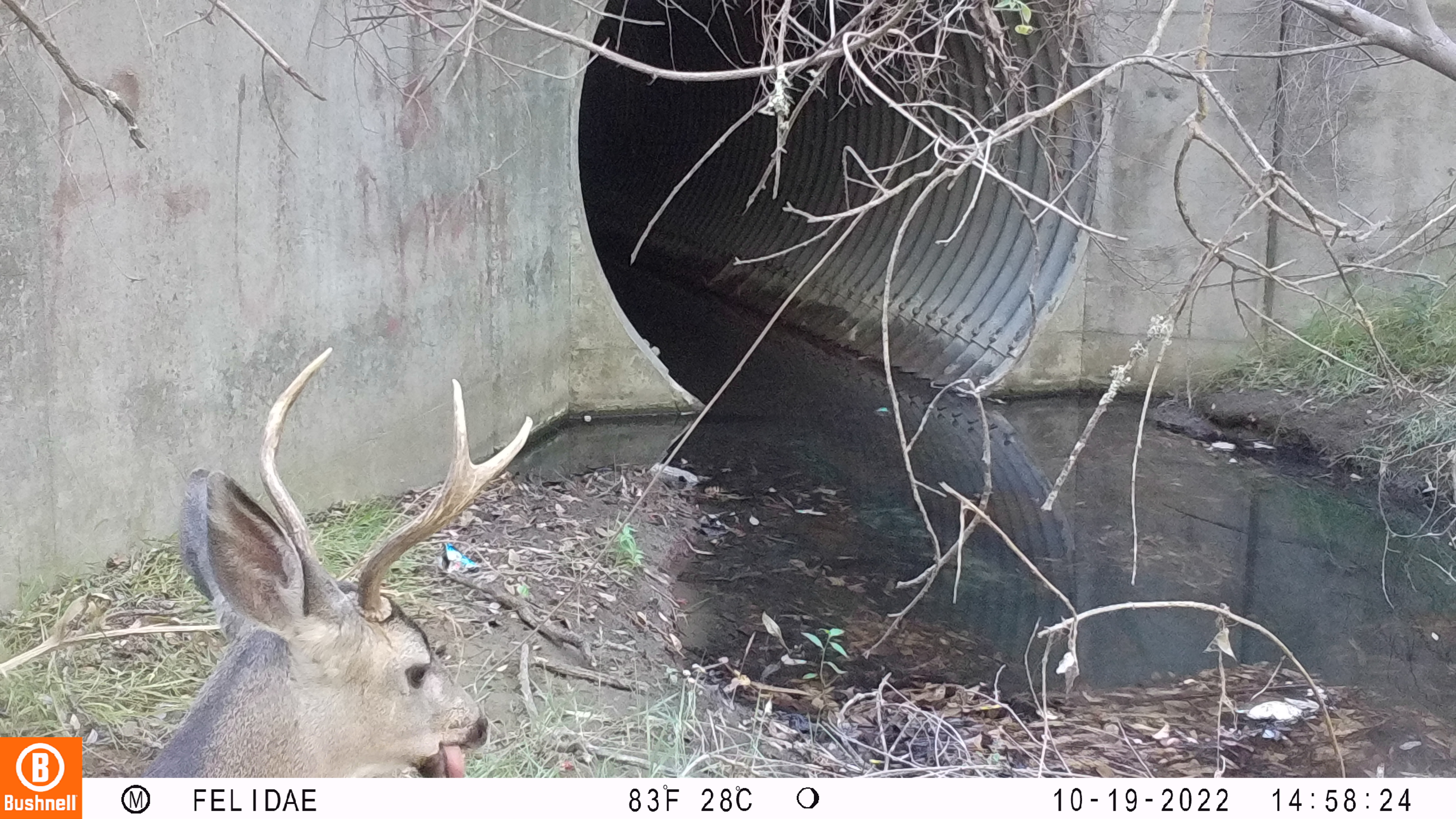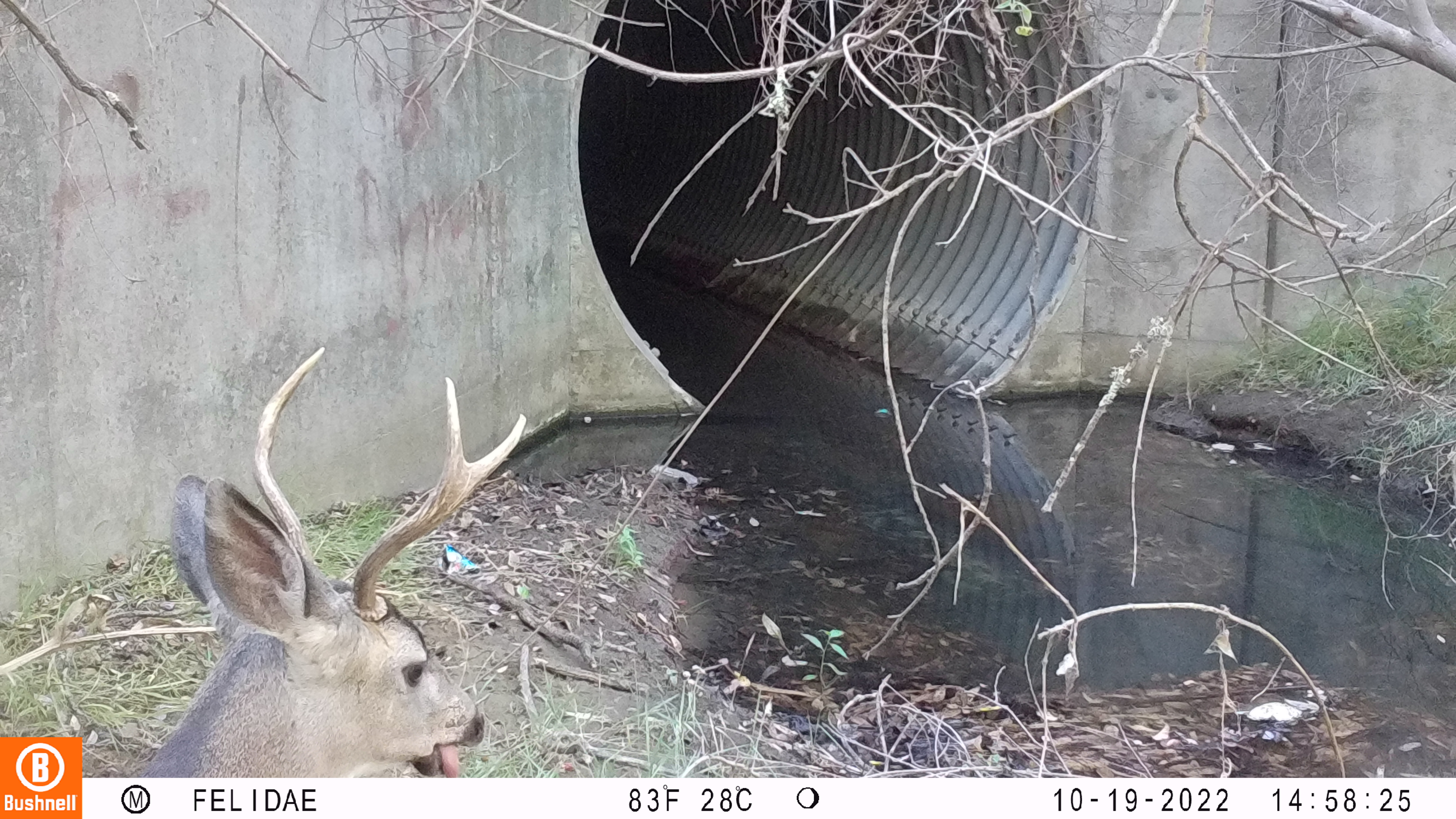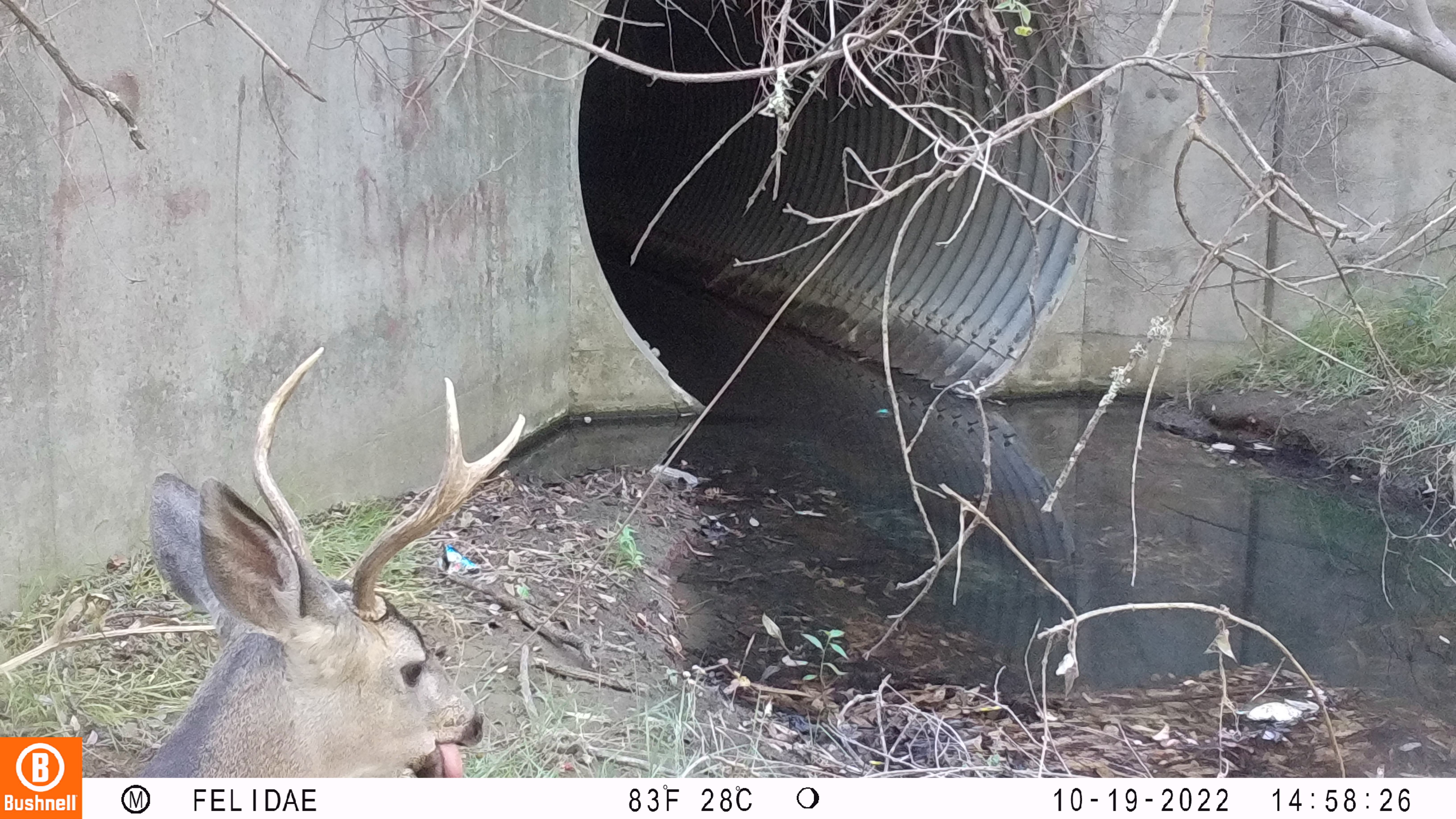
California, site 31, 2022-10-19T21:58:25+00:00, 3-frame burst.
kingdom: Animalia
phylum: Chordata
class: Mammalia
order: Artiodactyla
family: Cervidae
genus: Odocoileus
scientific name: Odocoileus hemionus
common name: mule deer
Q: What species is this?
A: Mule deer (Odocoileus hemionus).